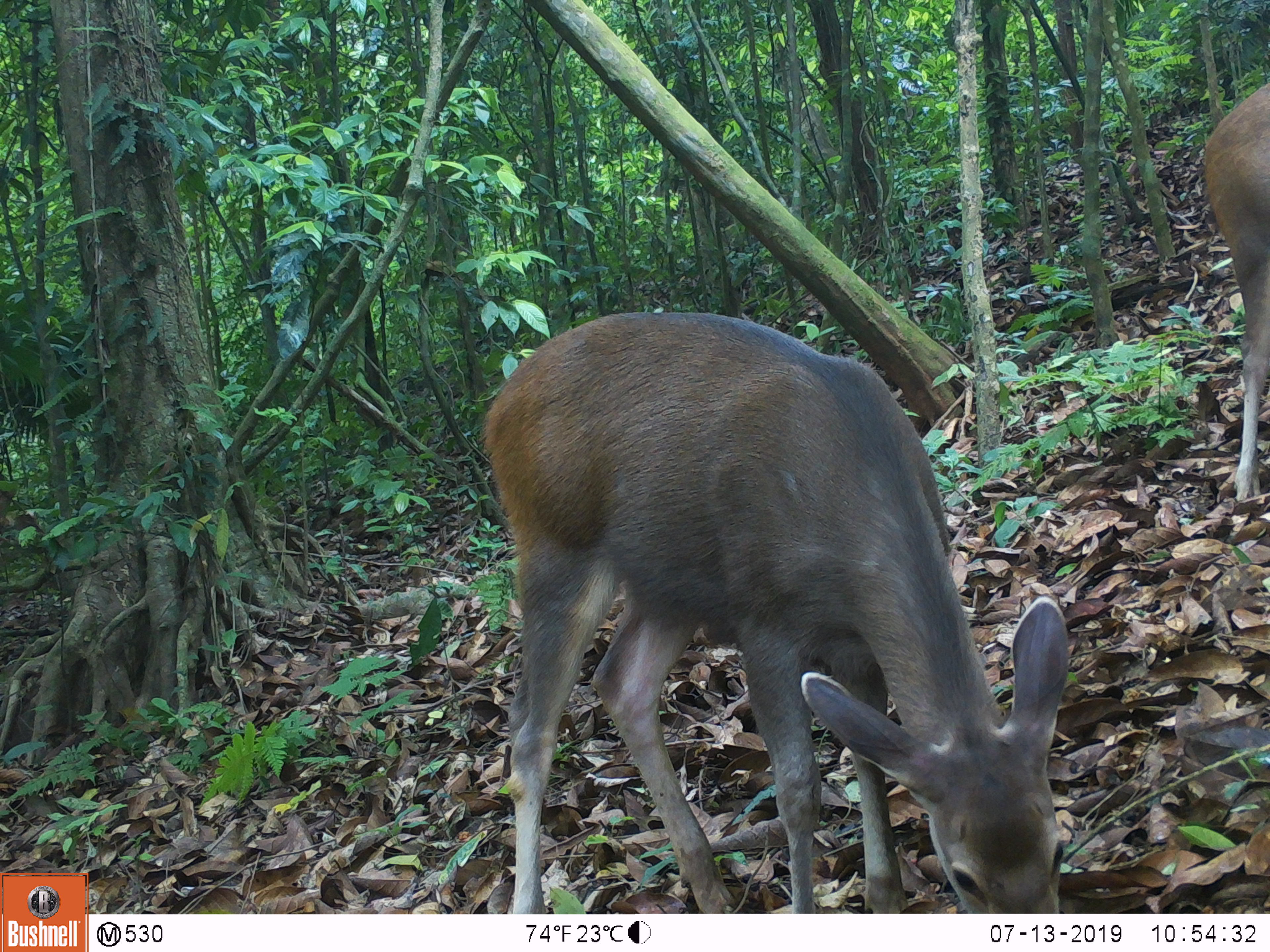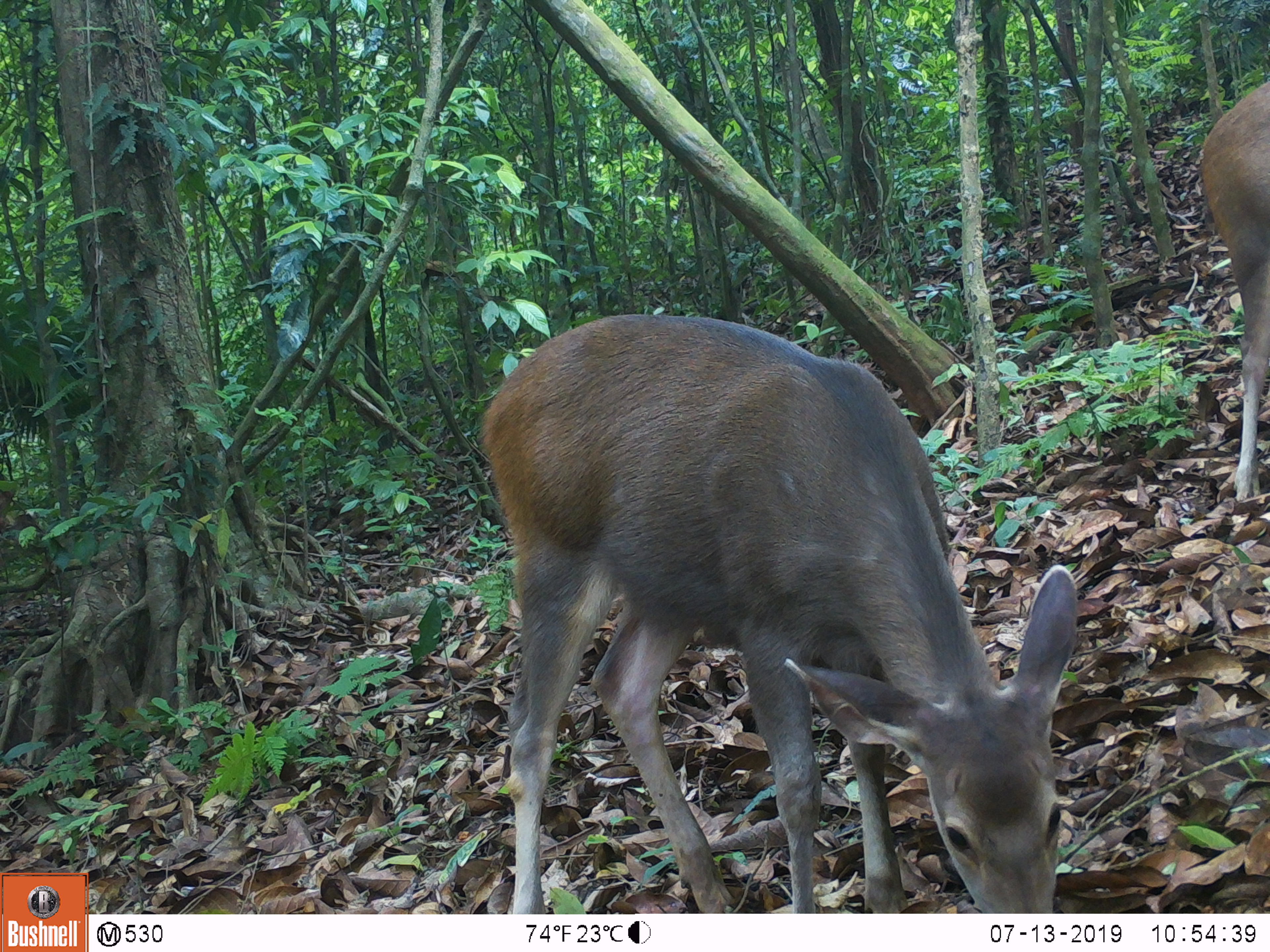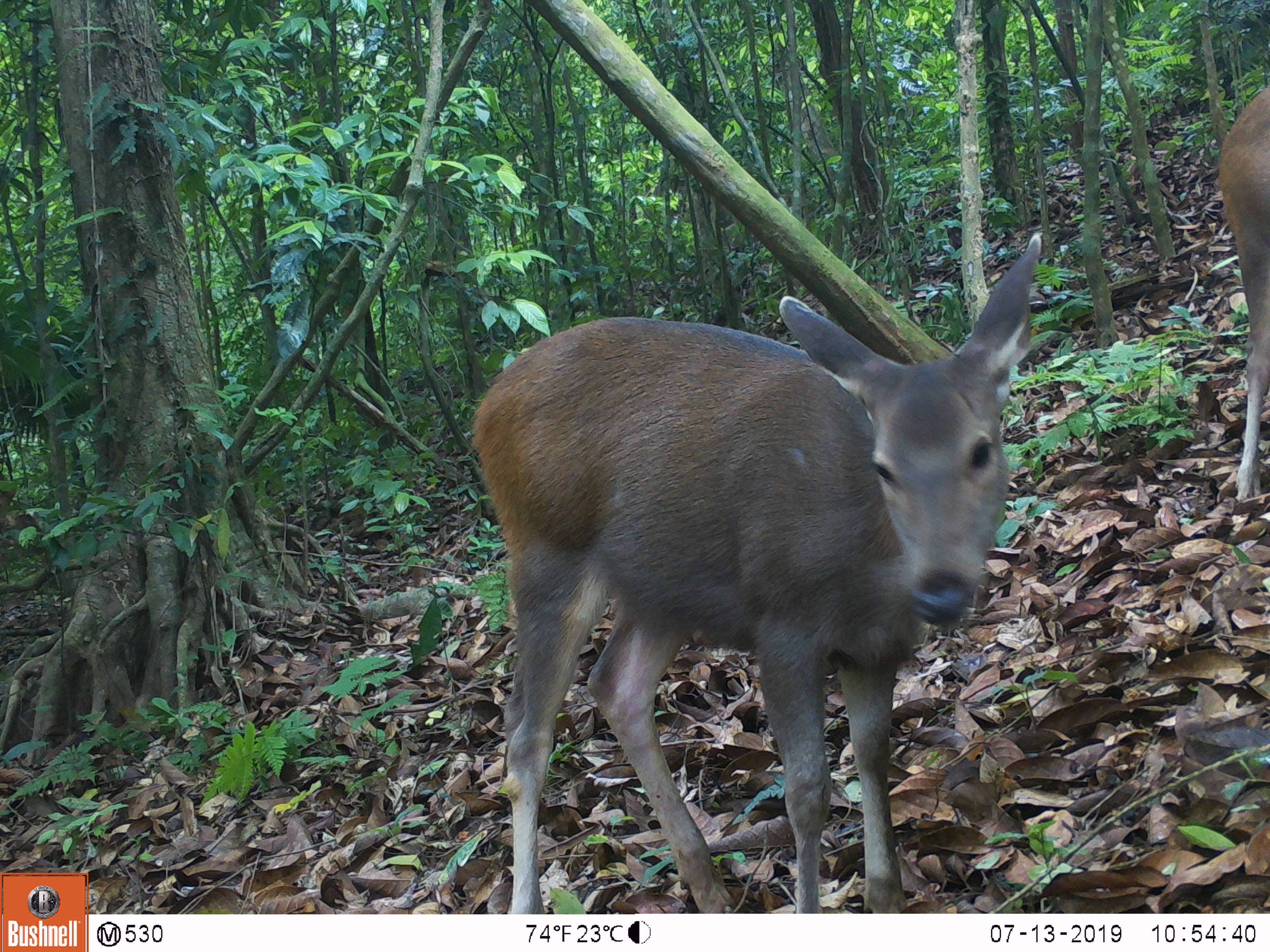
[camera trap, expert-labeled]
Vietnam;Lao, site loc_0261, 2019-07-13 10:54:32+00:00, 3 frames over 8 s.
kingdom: Animalia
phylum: Chordata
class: Mammalia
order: Artiodactyla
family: Cervidae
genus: Rusa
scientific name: Rusa unicolor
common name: sambar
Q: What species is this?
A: Sambar (Rusa unicolor).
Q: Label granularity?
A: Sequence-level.